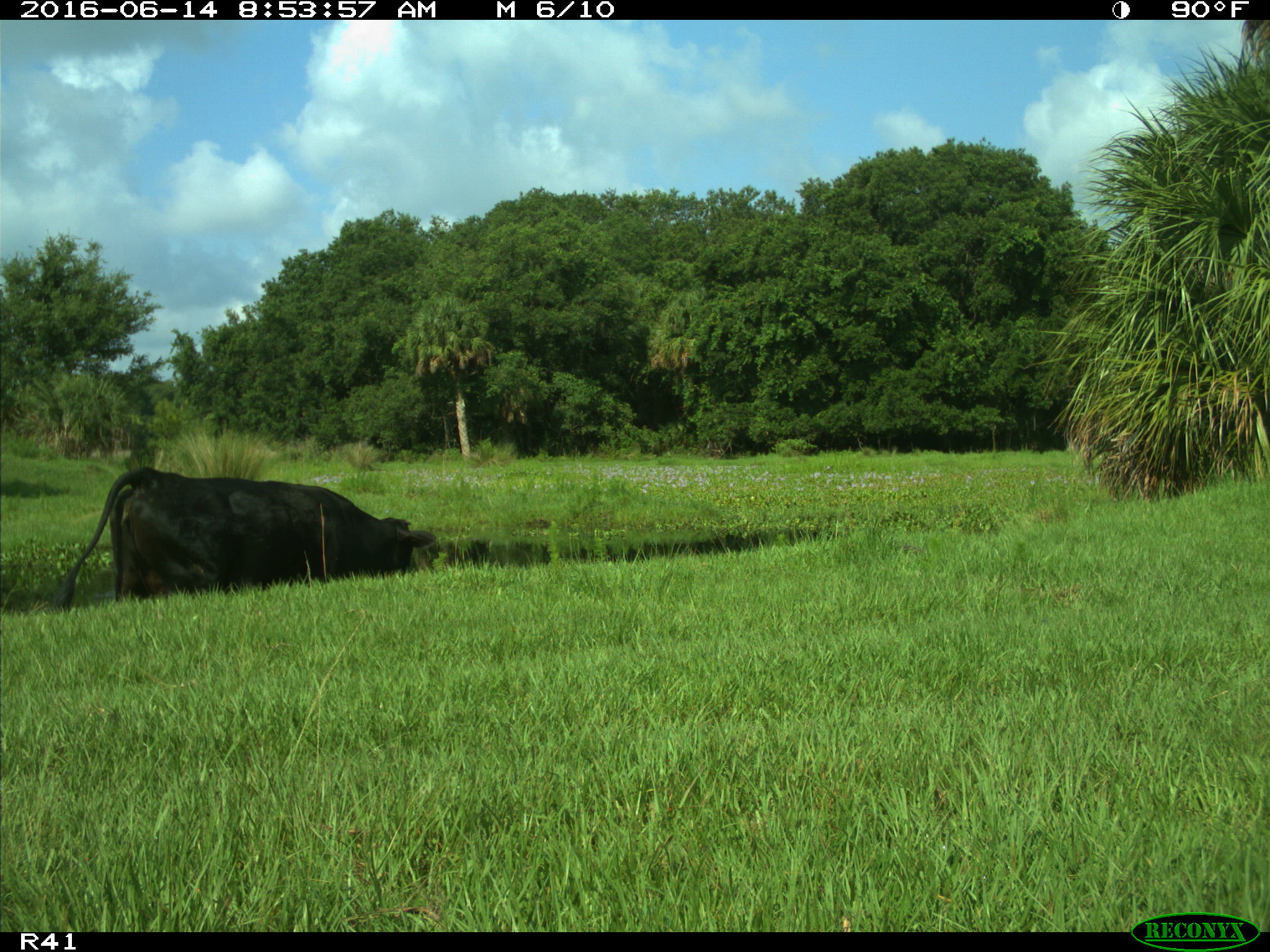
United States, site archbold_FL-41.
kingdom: Animalia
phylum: Chordata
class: Mammalia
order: Artiodactyla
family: Bovidae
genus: Bos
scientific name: Bos taurus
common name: domestic cow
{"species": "Bos taurus (domestic cow)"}